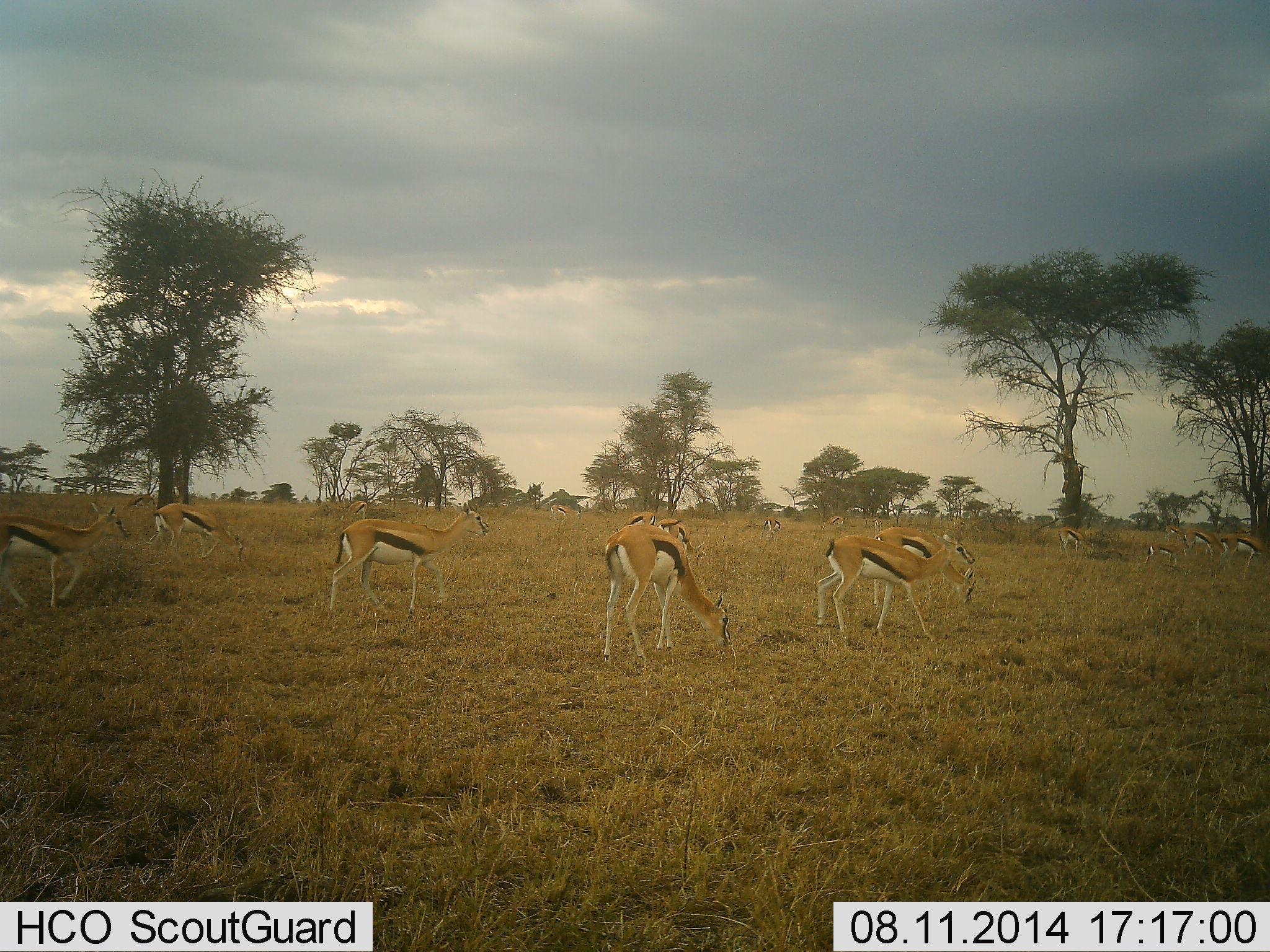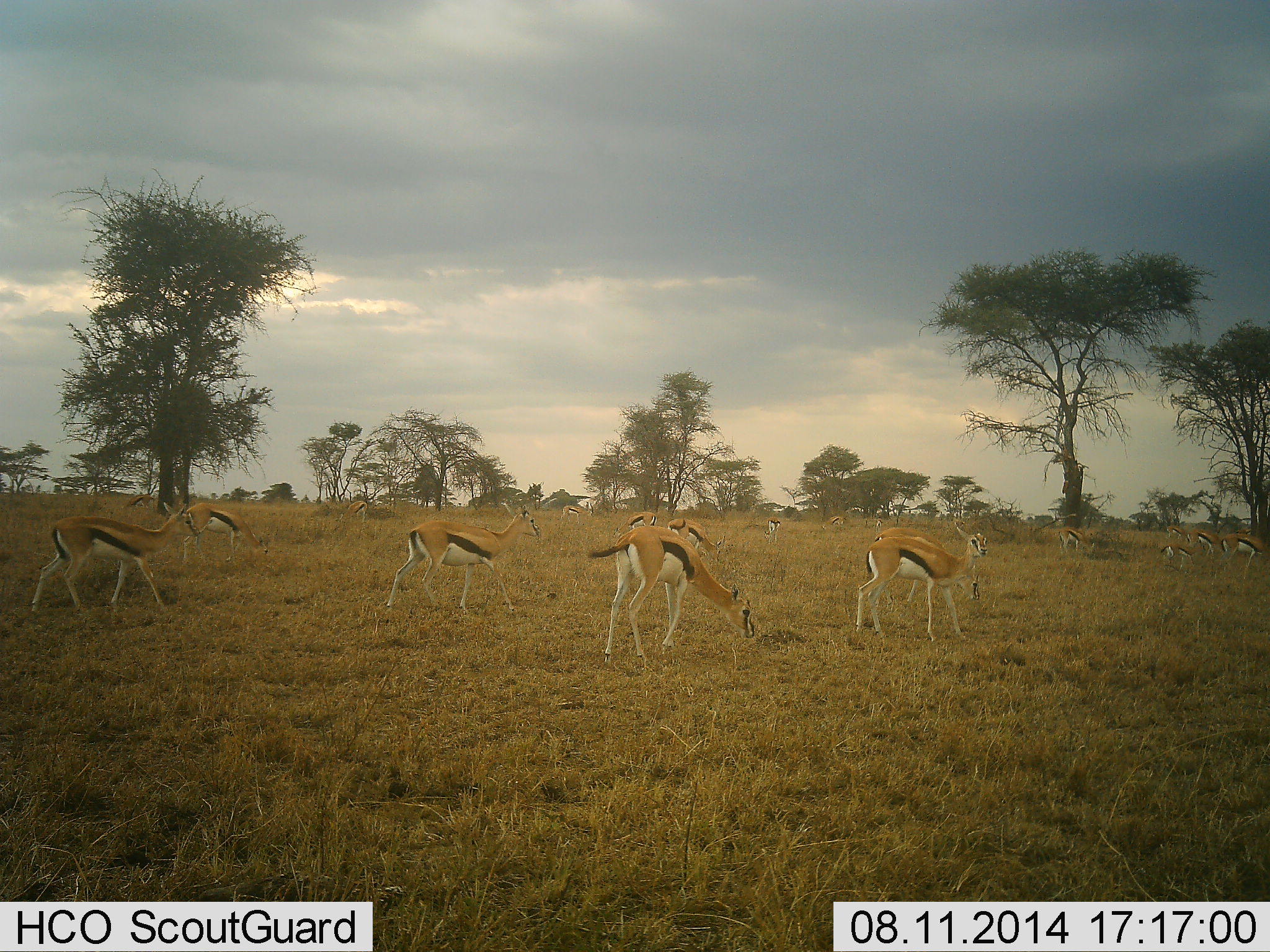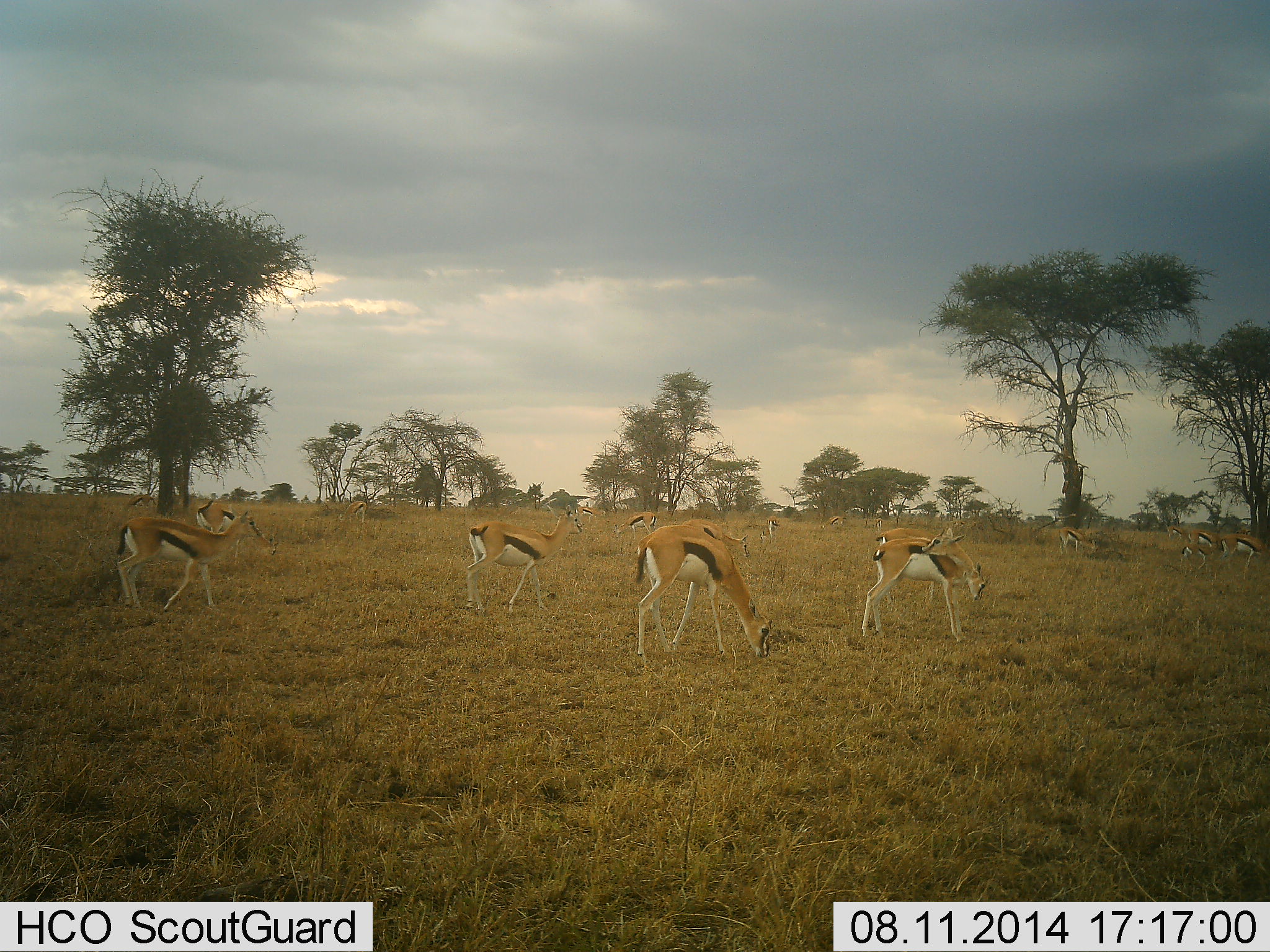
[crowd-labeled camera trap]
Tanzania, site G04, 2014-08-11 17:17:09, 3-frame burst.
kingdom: Animalia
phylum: Chordata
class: Mammalia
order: Artiodactyla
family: Bovidae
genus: Eudorcas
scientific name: Eudorcas thomsonii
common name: thomson's gazelle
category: gazellethomsons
Gazellethomsons (thomson's gazelle) (Eudorcas thomsonii), count 11-50. Behavior (volunteer vote fractions): standing 70%, resting 0%, moving 80%, interacting 10%. Young present (vote fraction): 10%. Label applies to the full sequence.